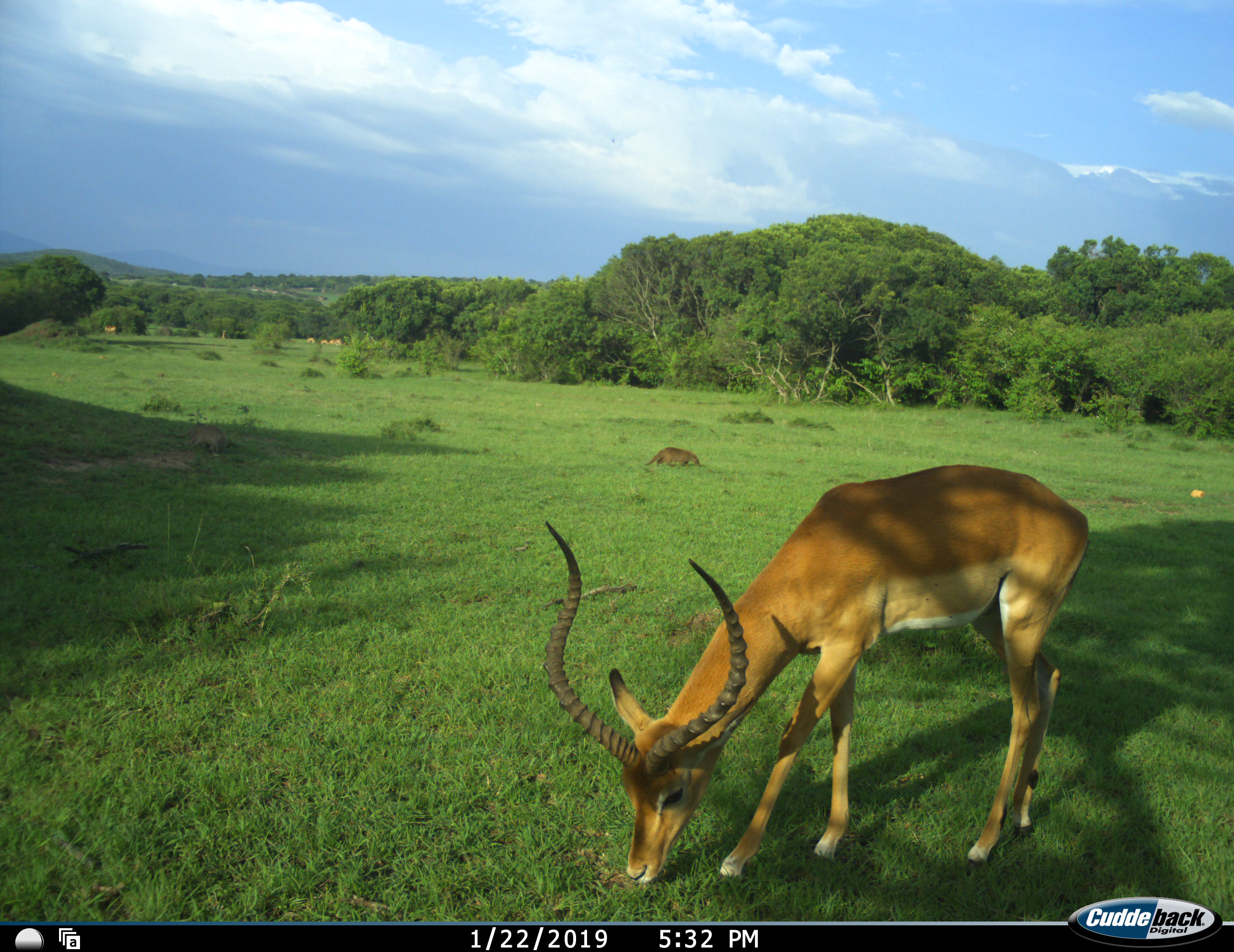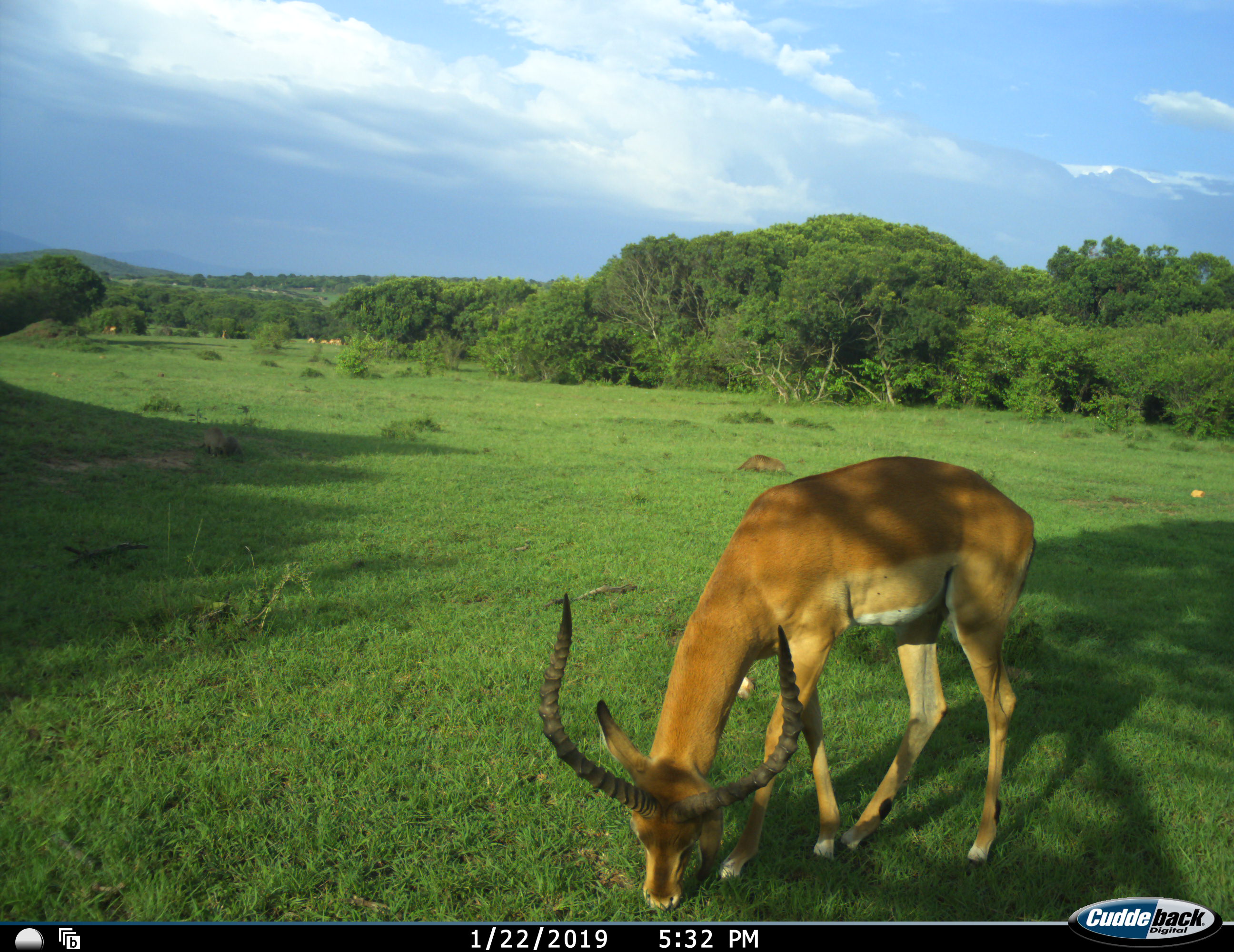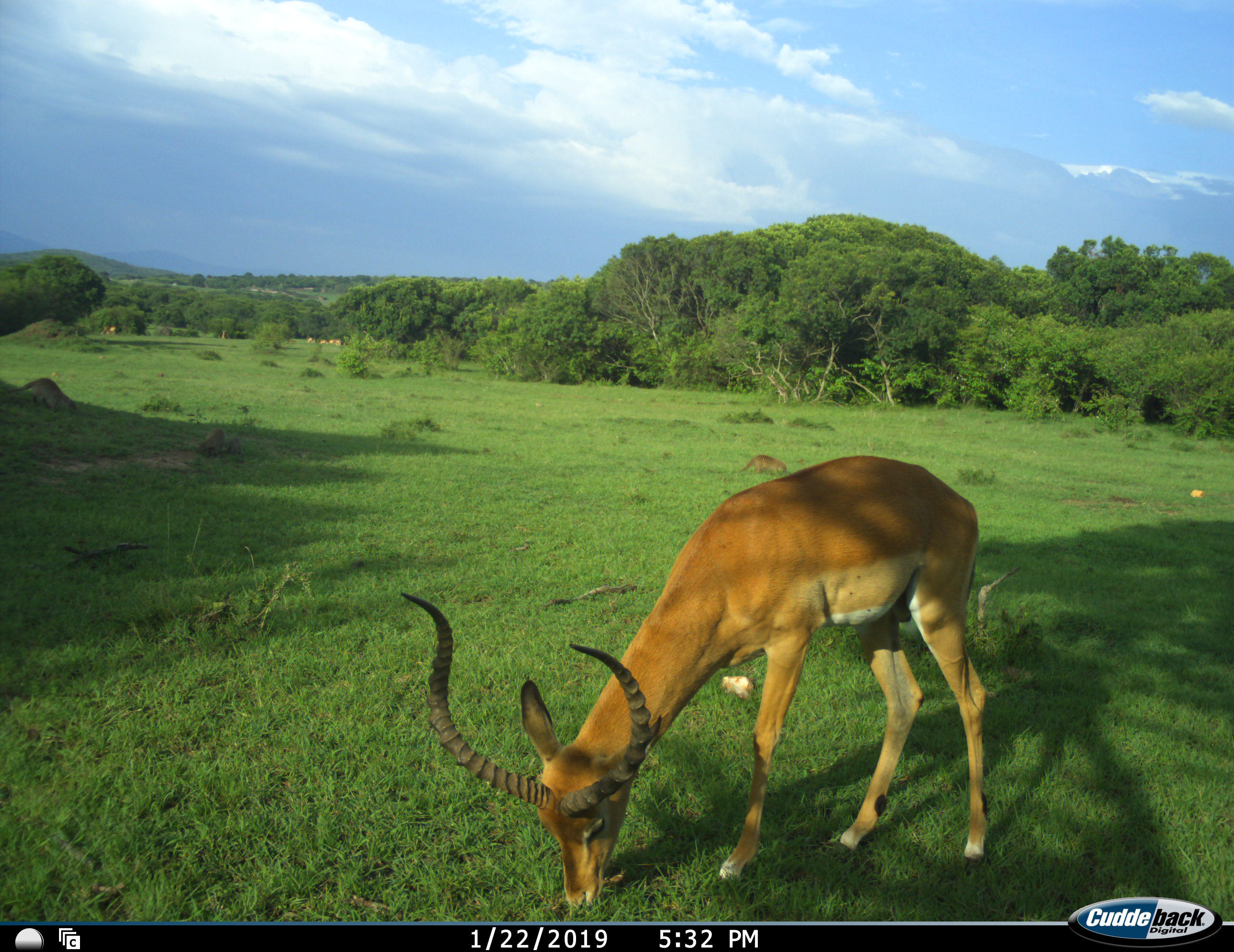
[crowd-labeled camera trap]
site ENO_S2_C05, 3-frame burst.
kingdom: Animalia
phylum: Chordata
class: Mammalia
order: Artiodactyla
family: Bovidae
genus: Aepyceros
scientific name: Aepyceros melampus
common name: impala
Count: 1.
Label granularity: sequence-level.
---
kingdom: Animalia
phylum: Chordata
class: Mammalia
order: Carnivora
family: Herpestidae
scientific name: Herpestidae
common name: mongoose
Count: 4.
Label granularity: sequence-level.